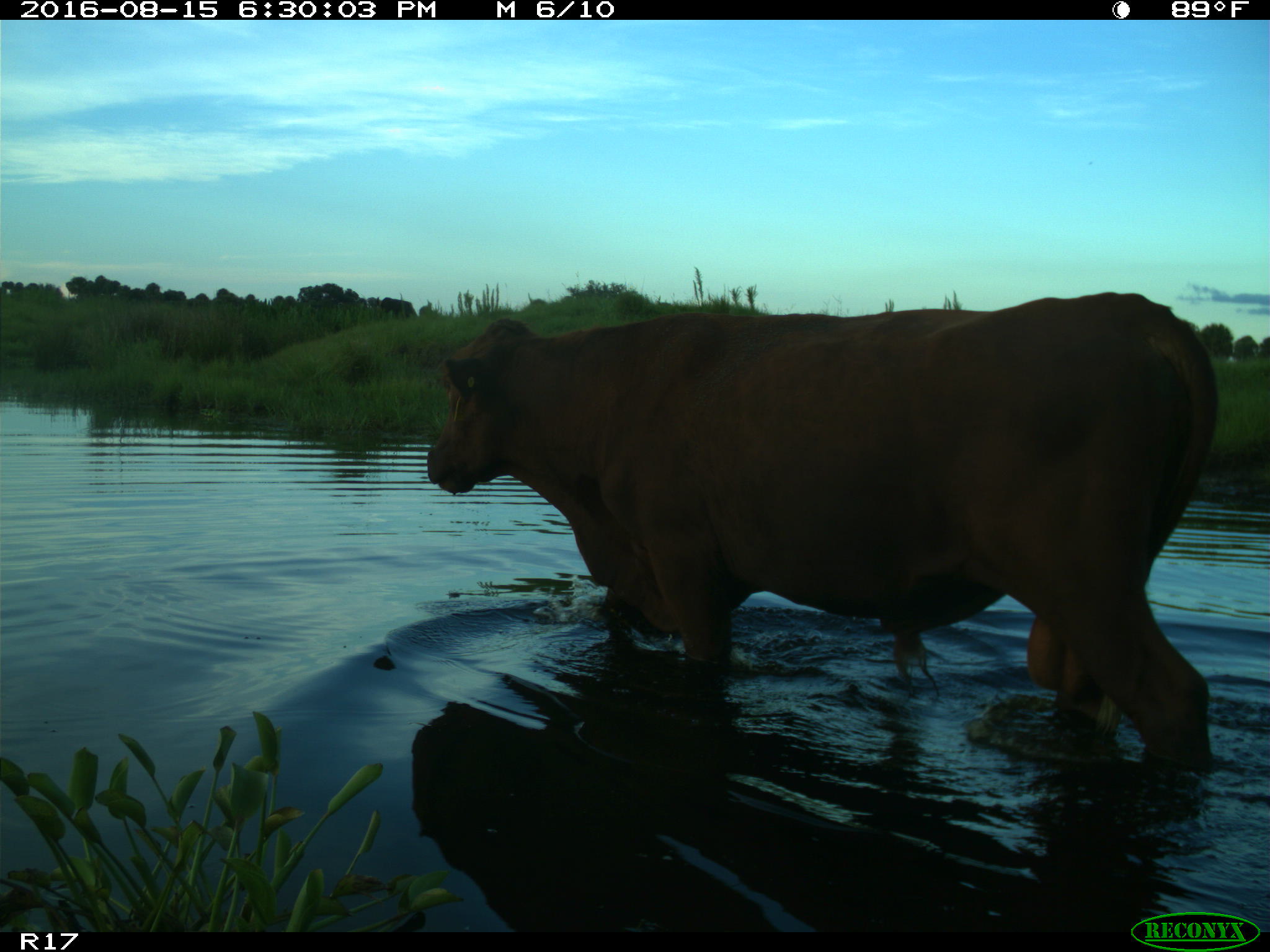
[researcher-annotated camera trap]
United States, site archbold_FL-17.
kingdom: Animalia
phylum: Chordata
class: Mammalia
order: Artiodactyla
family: Bovidae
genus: Bos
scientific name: Bos taurus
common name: domestic cow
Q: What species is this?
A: Bos taurus (domestic cow).